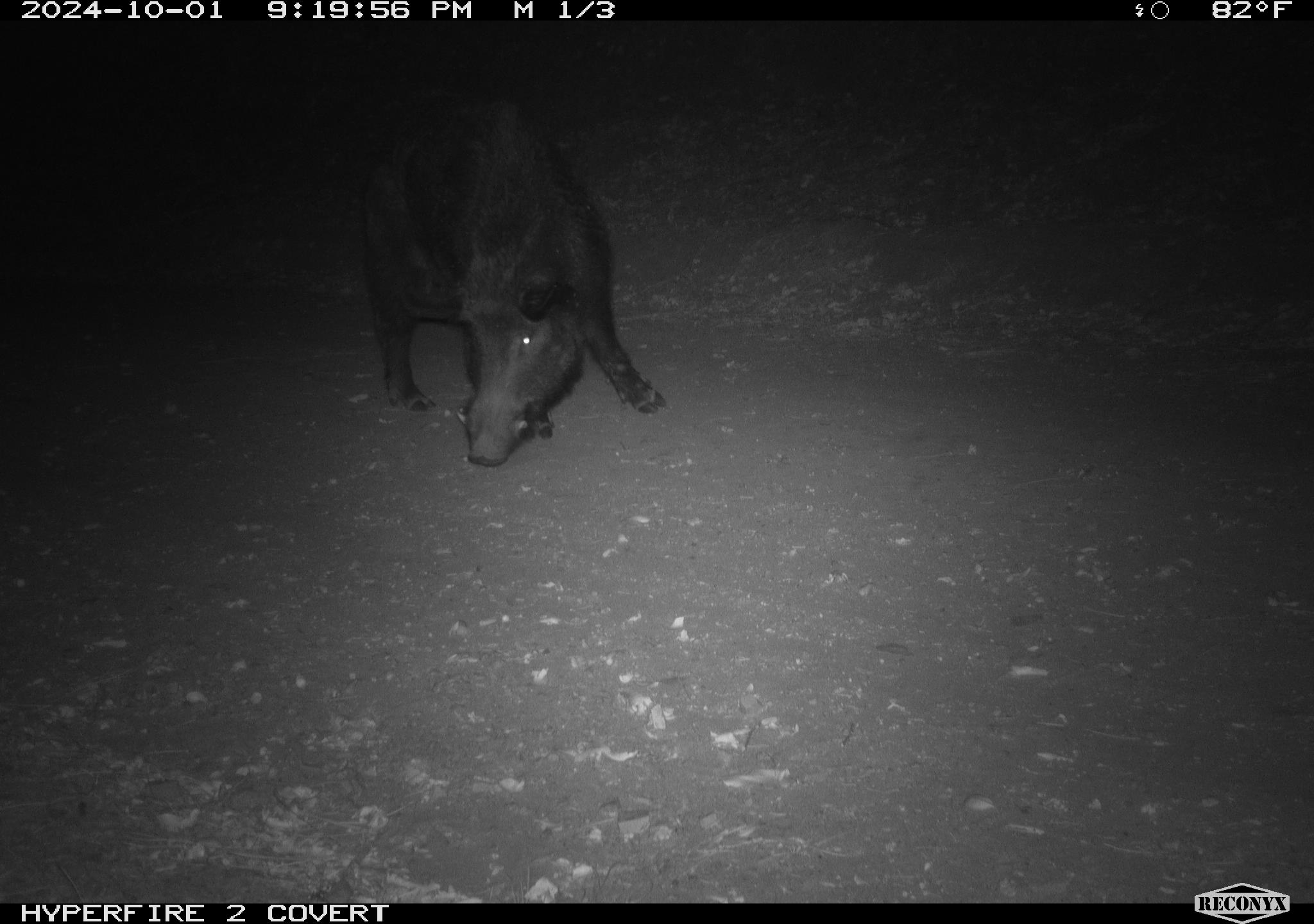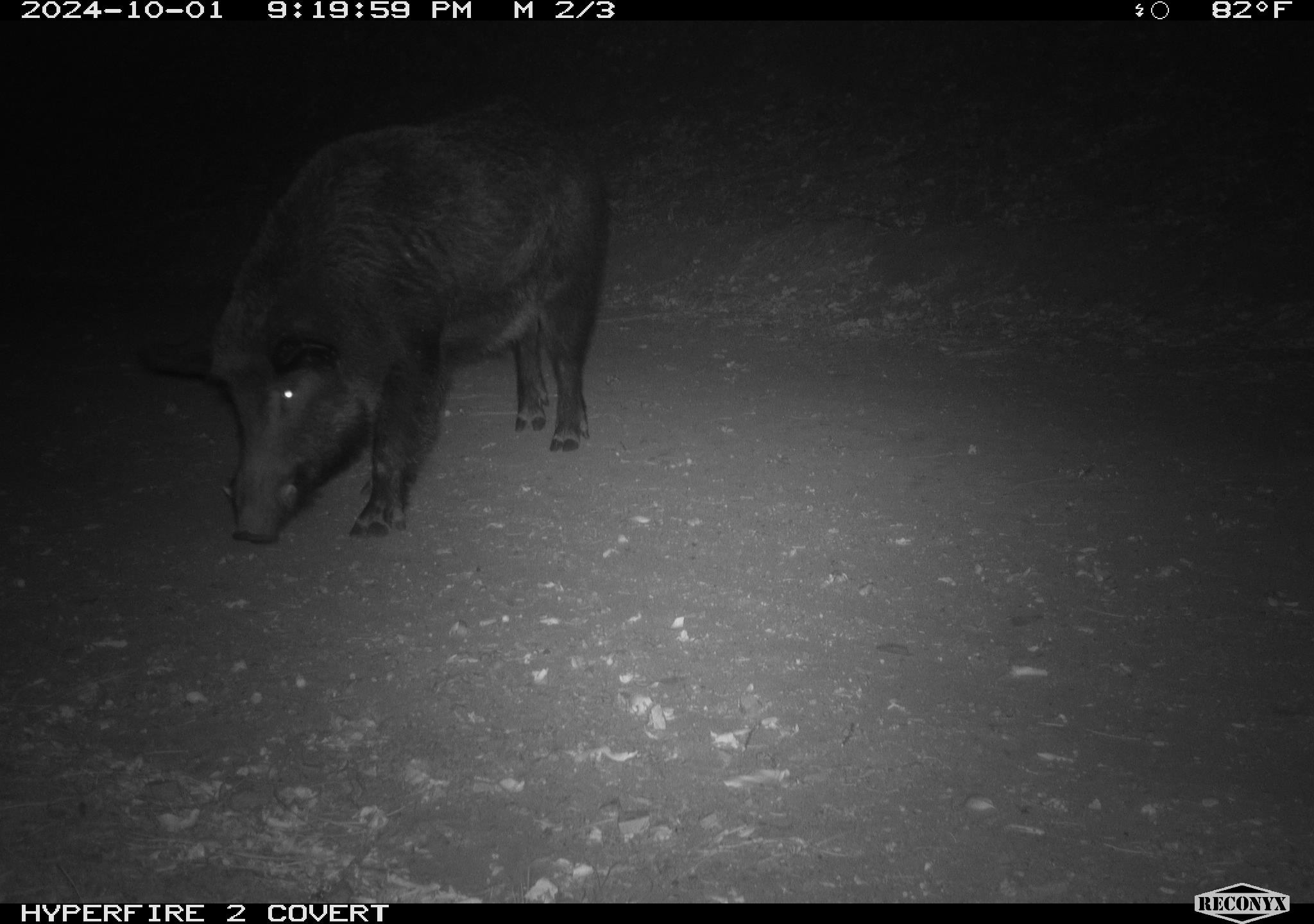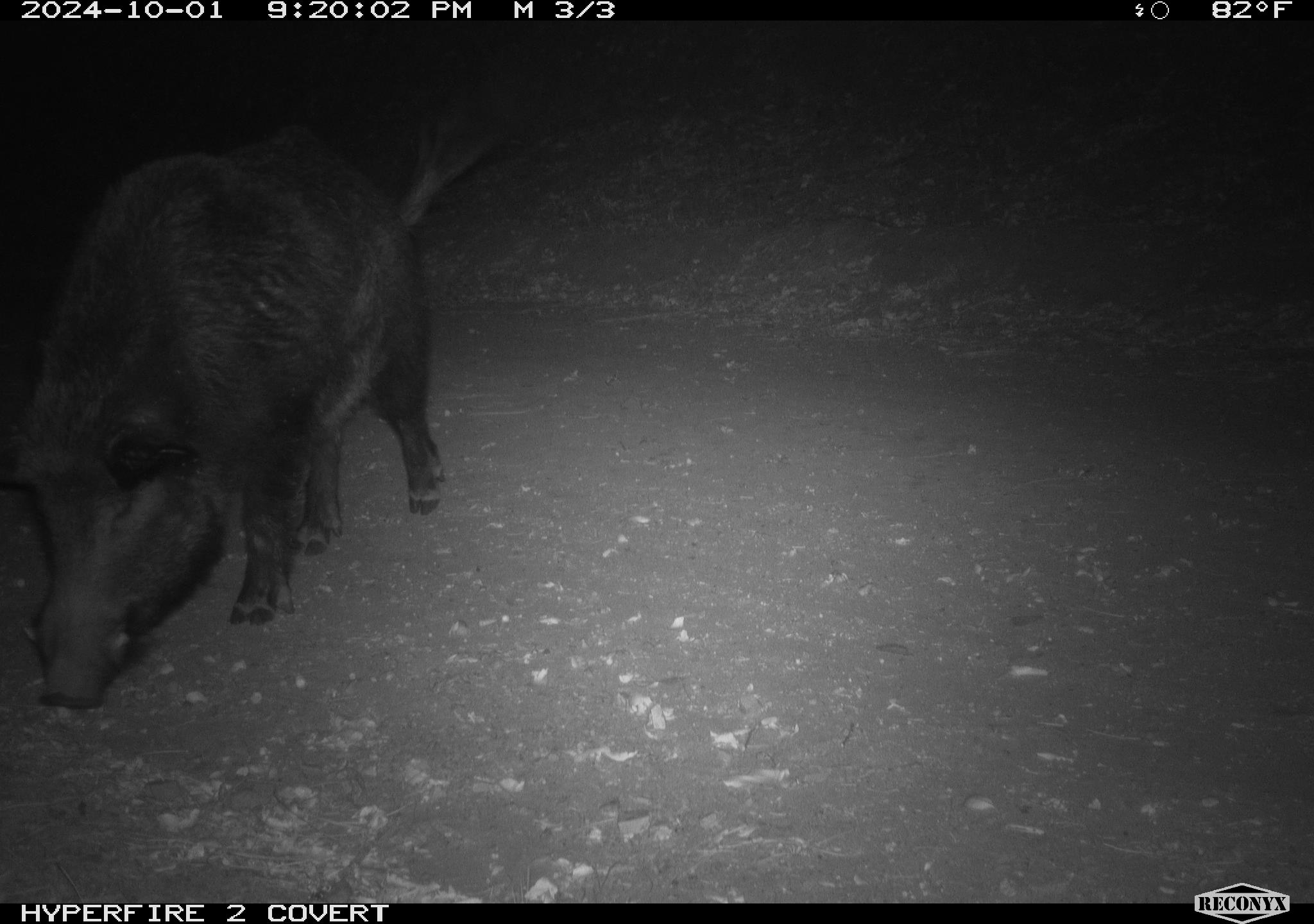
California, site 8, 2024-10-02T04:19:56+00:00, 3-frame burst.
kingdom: Animalia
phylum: Chordata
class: Mammalia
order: Artiodactyla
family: Suidae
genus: Sus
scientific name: Sus scrofa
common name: wild boar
Wild boar (Sus scrofa).